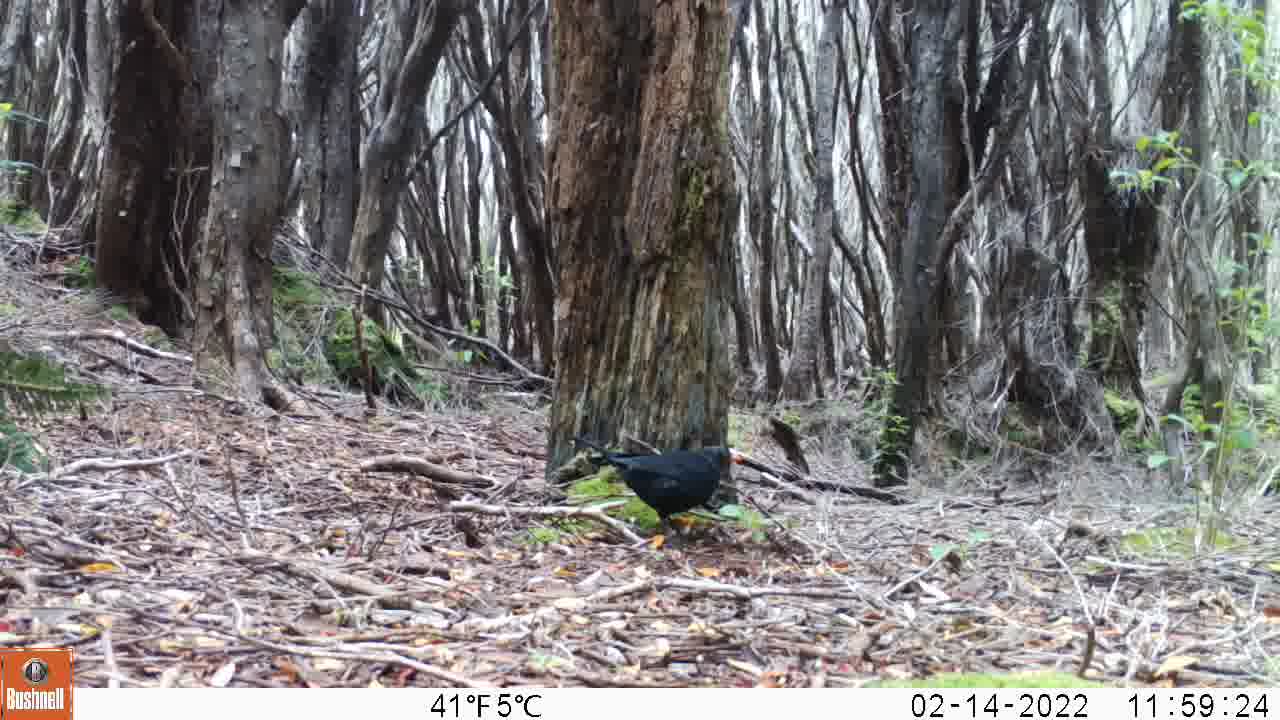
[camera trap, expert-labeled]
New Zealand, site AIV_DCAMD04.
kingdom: Animalia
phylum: Chordata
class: Aves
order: Passeriformes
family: Turdidae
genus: Turdus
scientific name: Turdus merula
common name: eurasian blackbird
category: blackbird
Blackbird (eurasian blackbird) (Turdus merula).